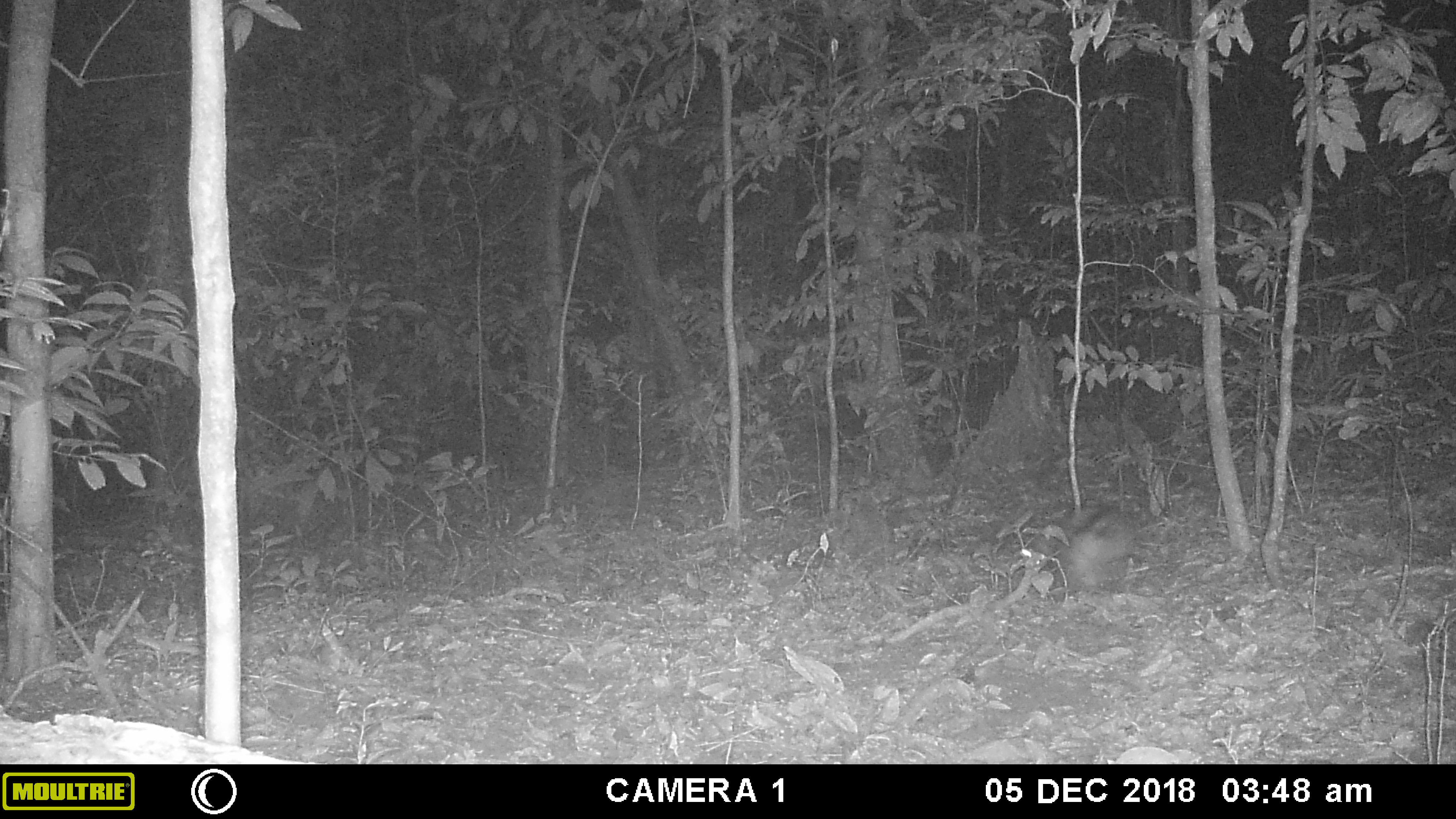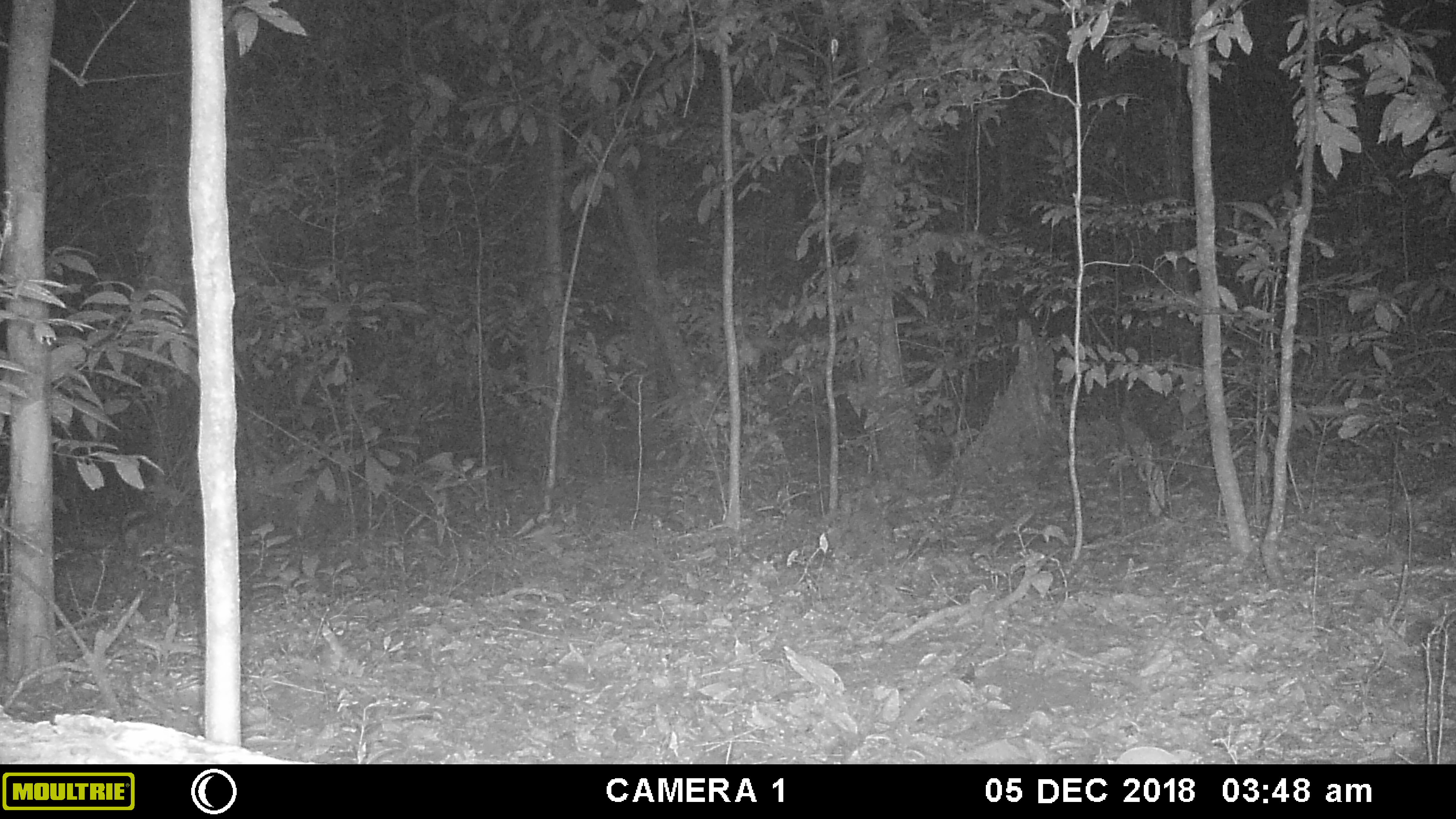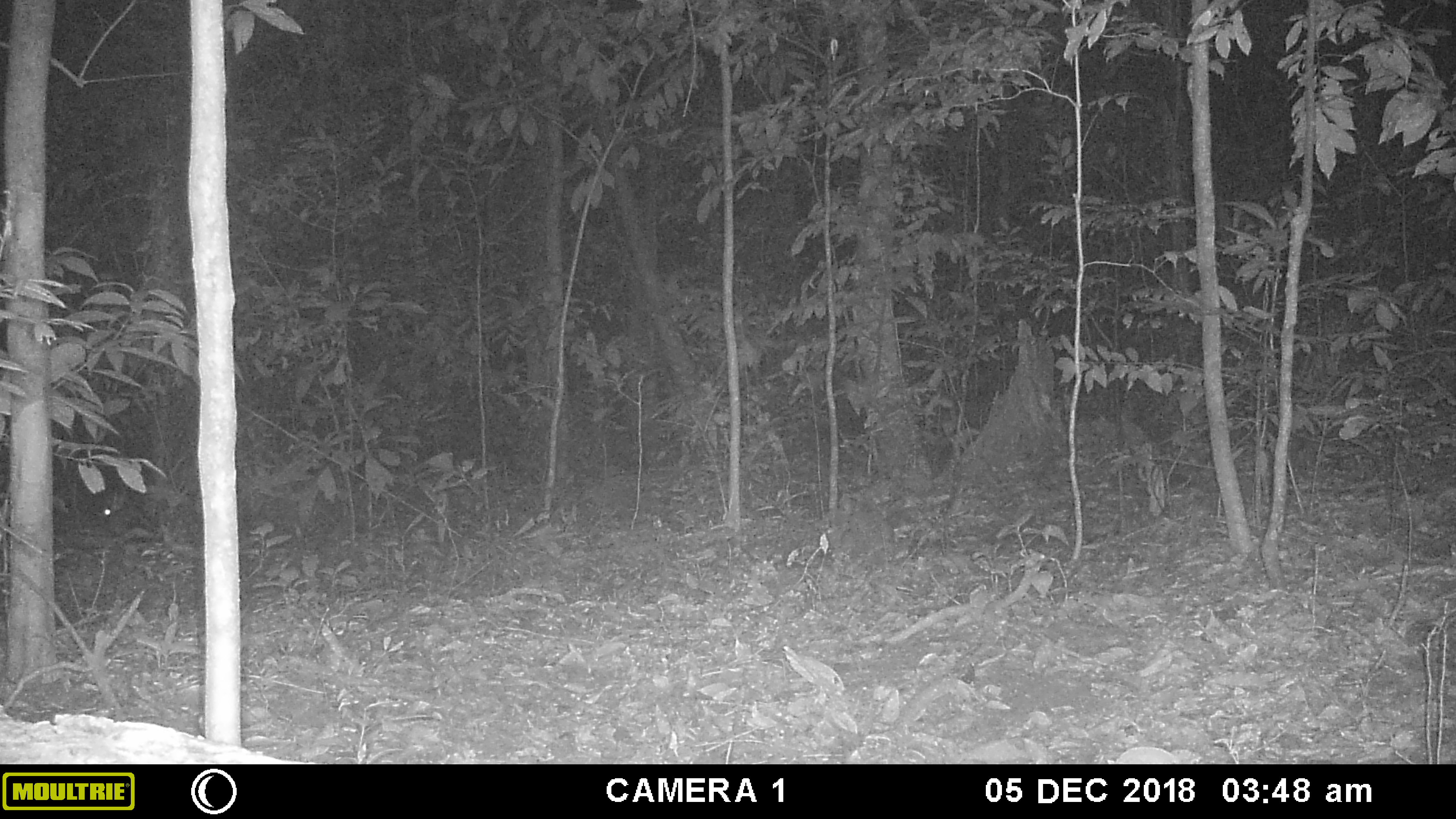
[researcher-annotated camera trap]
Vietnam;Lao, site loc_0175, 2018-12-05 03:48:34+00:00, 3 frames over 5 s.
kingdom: Animalia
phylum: Chordata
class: Mammalia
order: Lagomorpha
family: Leporidae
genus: Nesolagus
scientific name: Nesolagus timminsi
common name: annamite striped rabbit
Annamite striped rabbit (Nesolagus timminsi). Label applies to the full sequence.